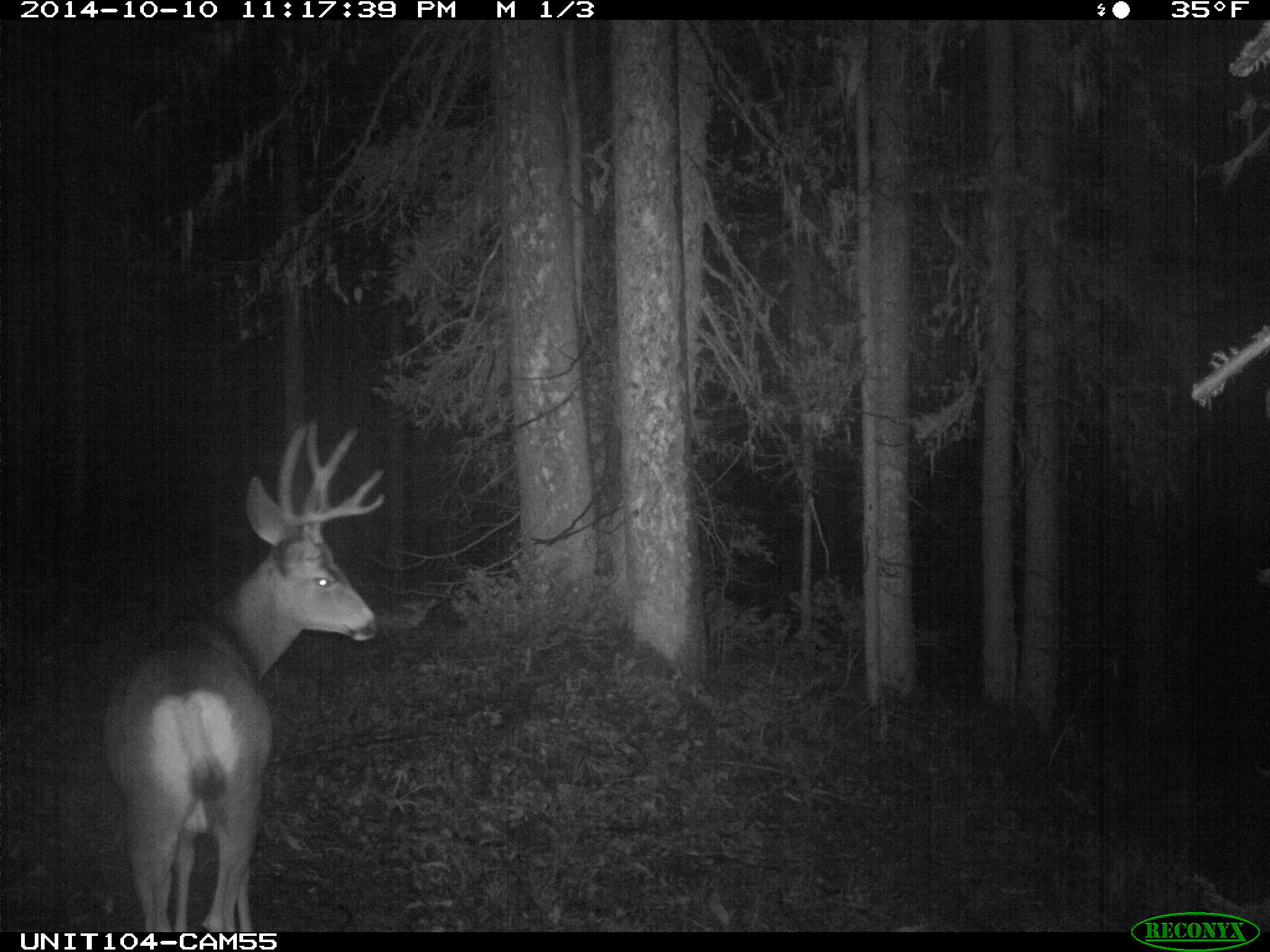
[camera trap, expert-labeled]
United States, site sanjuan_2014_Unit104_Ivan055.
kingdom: Animalia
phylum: Chordata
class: Mammalia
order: Artiodactyla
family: Cervidae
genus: Odocoileus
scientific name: Odocoileus hemionus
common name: mule deer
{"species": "Odocoileus hemionus (mule deer)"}